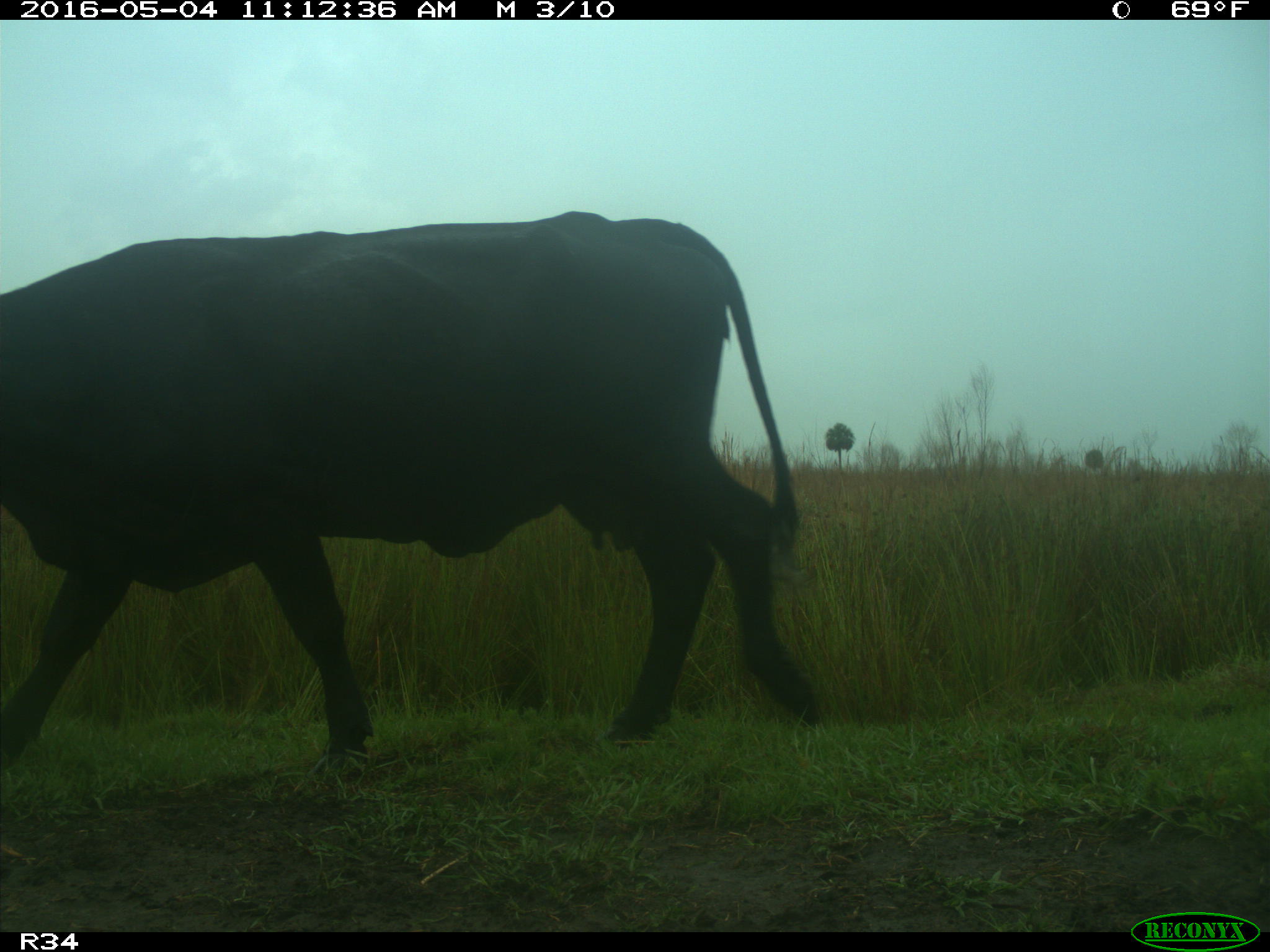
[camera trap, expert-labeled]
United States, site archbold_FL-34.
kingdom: Animalia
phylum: Chordata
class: Mammalia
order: Artiodactyla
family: Bovidae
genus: Bos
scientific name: Bos taurus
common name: domestic cow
Bos taurus (domestic cow).